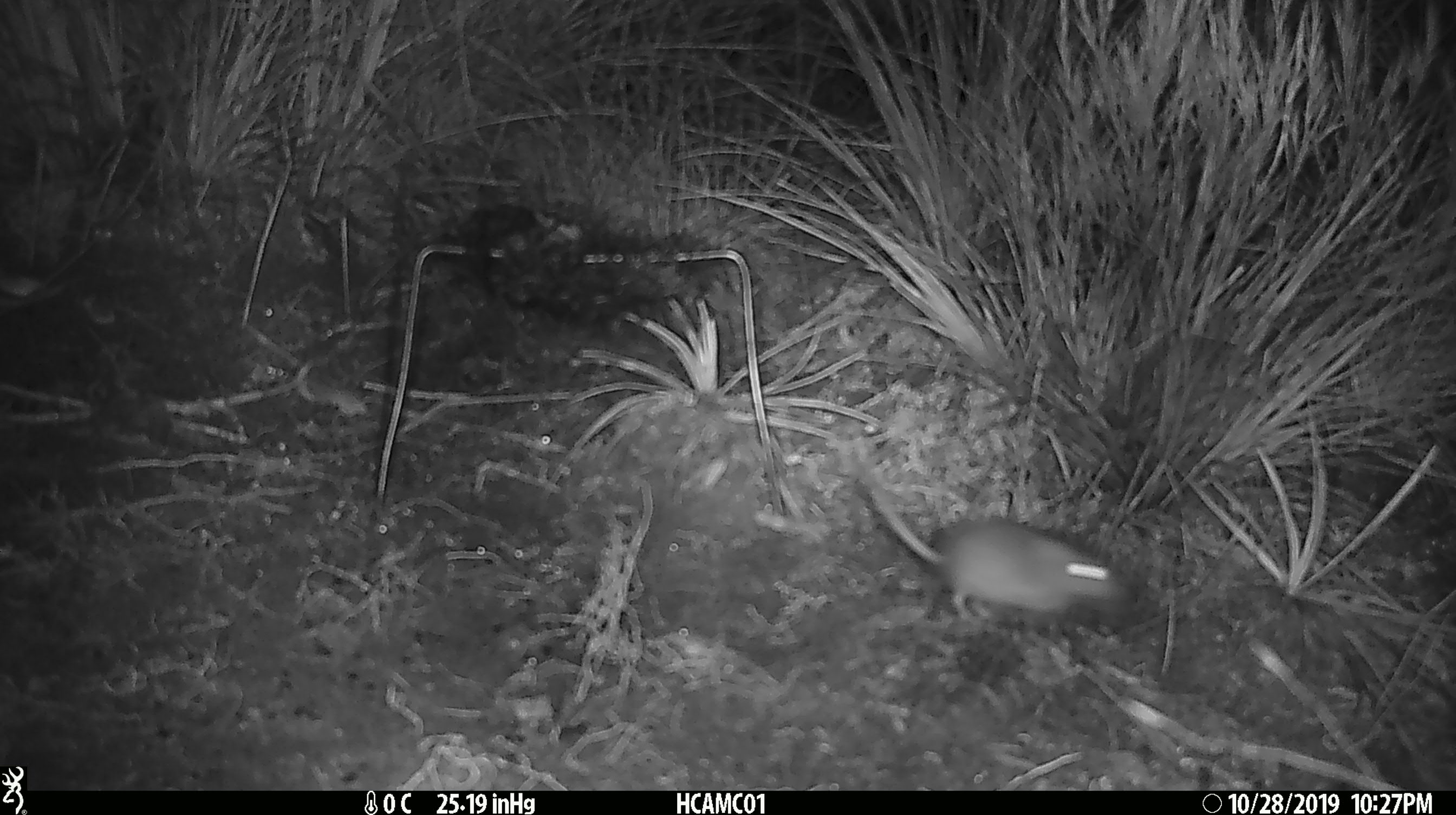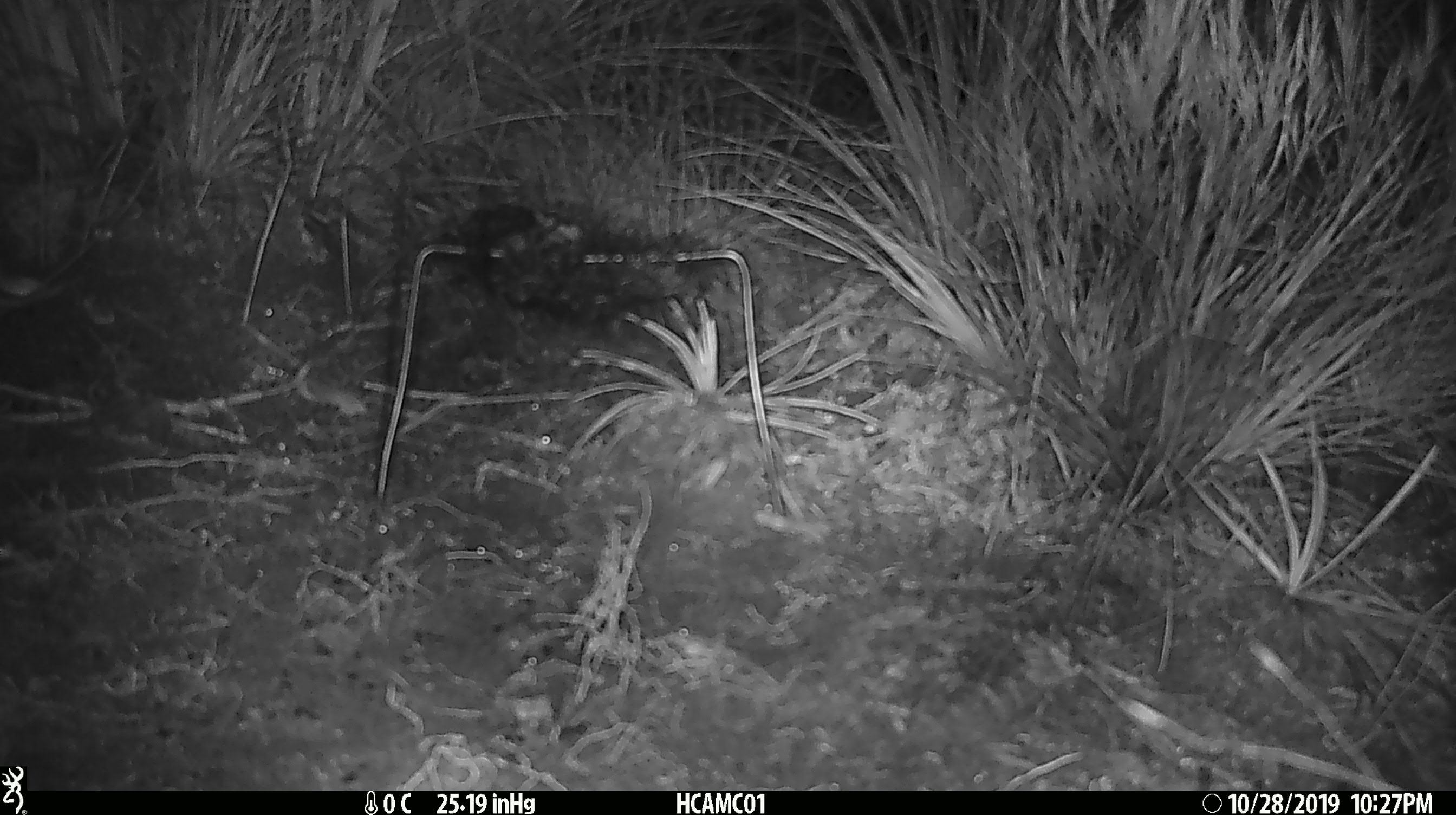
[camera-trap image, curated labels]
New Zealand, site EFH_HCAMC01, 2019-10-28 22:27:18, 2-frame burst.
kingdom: Animalia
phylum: Chordata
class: Mammalia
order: Rodentia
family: Muridae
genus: Mus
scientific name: Mus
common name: mouse